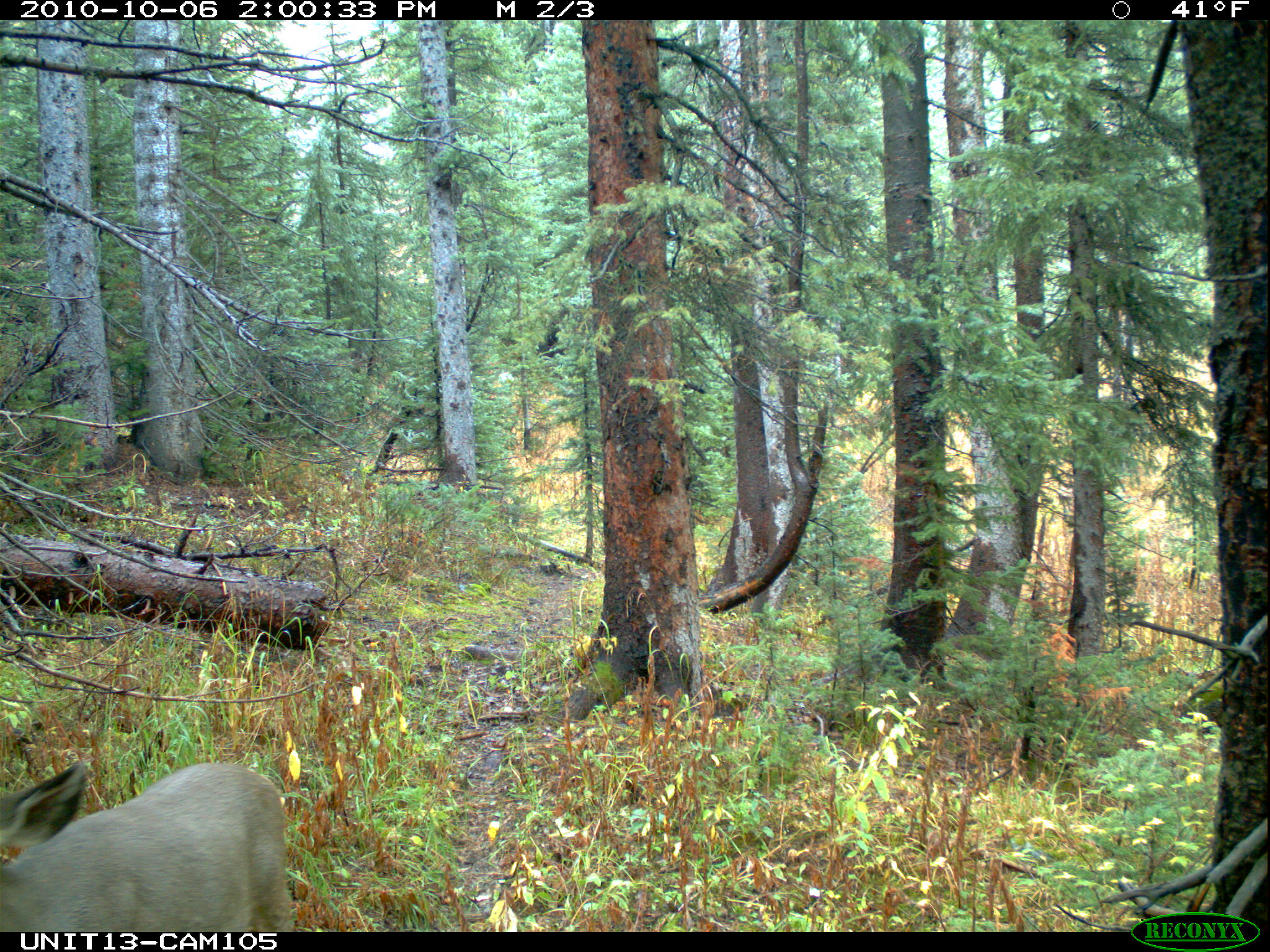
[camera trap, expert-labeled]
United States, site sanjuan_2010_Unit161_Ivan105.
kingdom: Animalia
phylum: Chordata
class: Mammalia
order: Artiodactyla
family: Cervidae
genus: Odocoileus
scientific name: Odocoileus hemionus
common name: mule deer